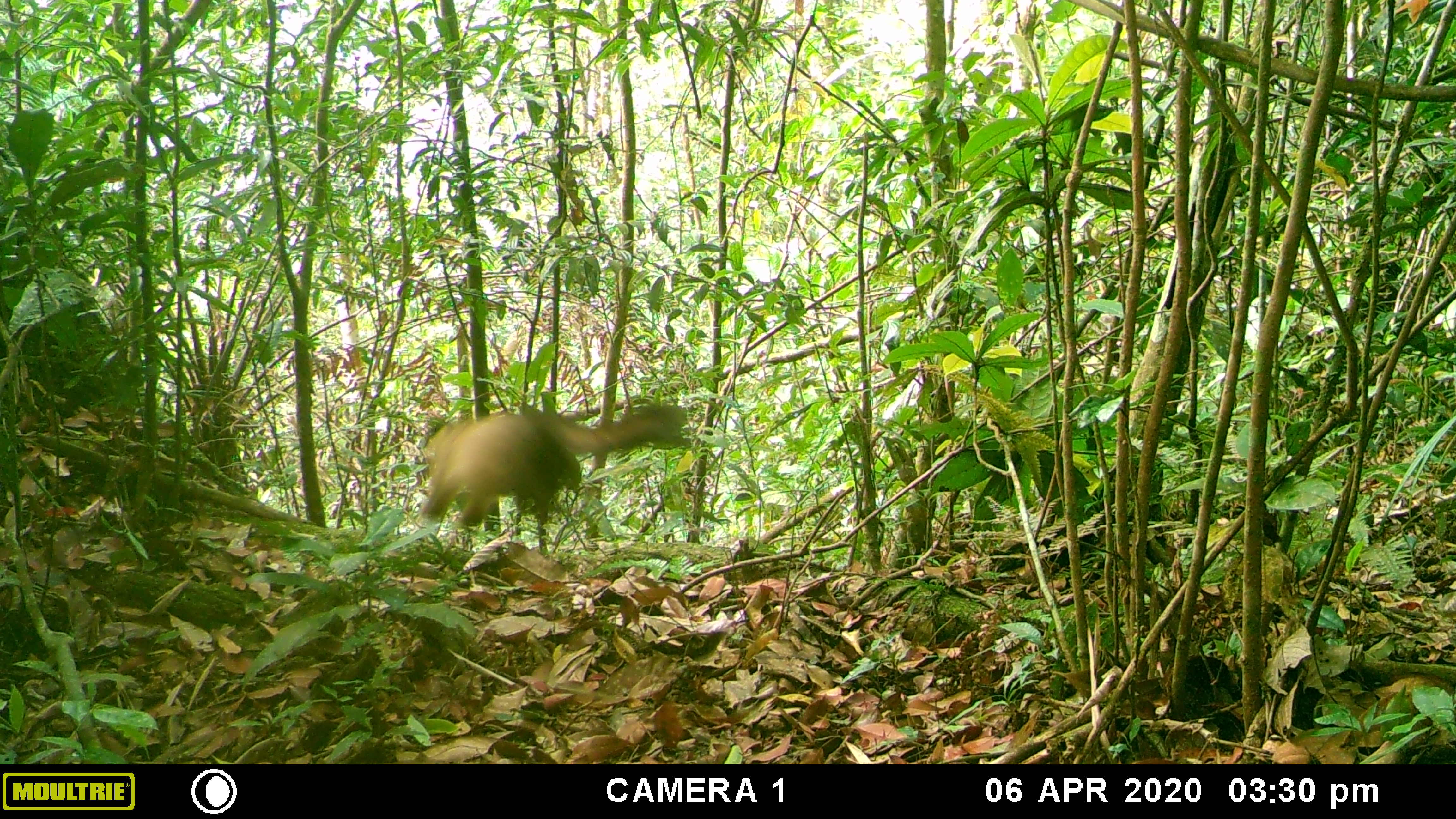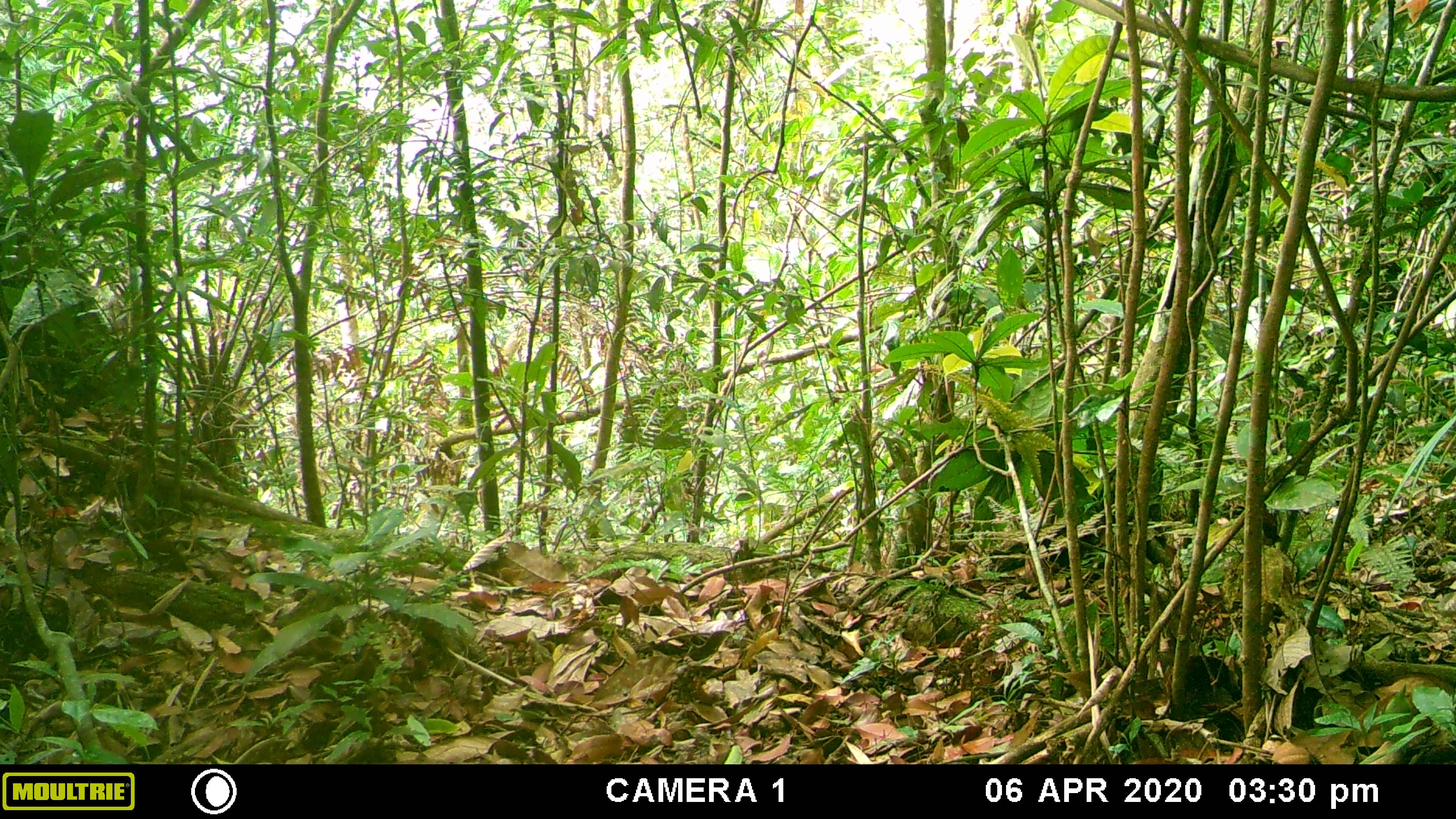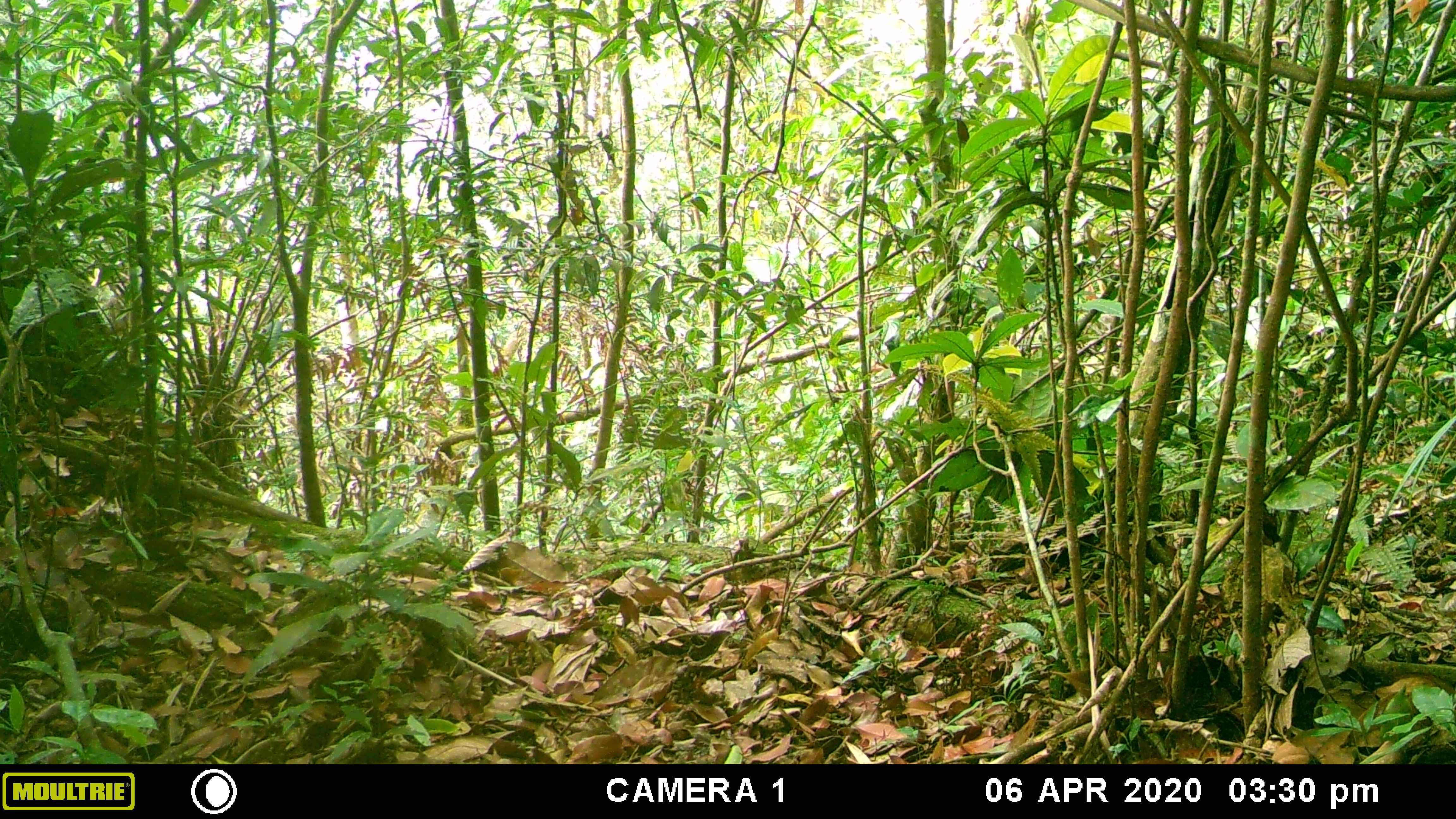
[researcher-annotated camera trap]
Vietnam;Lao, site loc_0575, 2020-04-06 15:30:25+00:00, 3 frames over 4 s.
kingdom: Animalia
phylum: Chordata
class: Mammalia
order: Carnivora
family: Mustelidae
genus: Martes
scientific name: Martes flavigula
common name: yellow-throated marten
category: yellow throated marten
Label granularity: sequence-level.